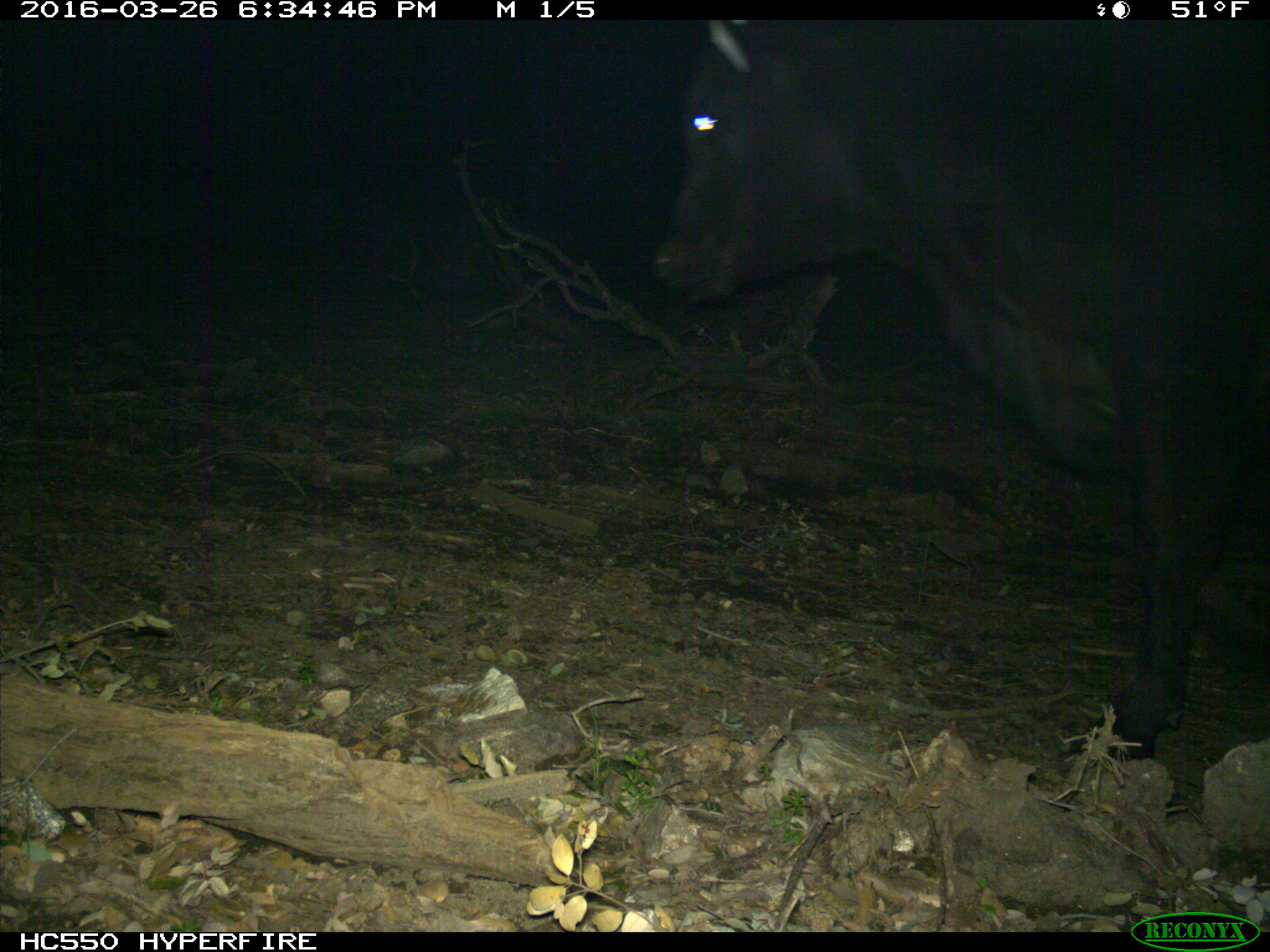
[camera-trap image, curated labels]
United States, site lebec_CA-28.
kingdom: Animalia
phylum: Chordata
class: Mammalia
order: Artiodactyla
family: Bovidae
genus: Bos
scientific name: Bos taurus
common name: domestic cow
Bos taurus (domestic cow).